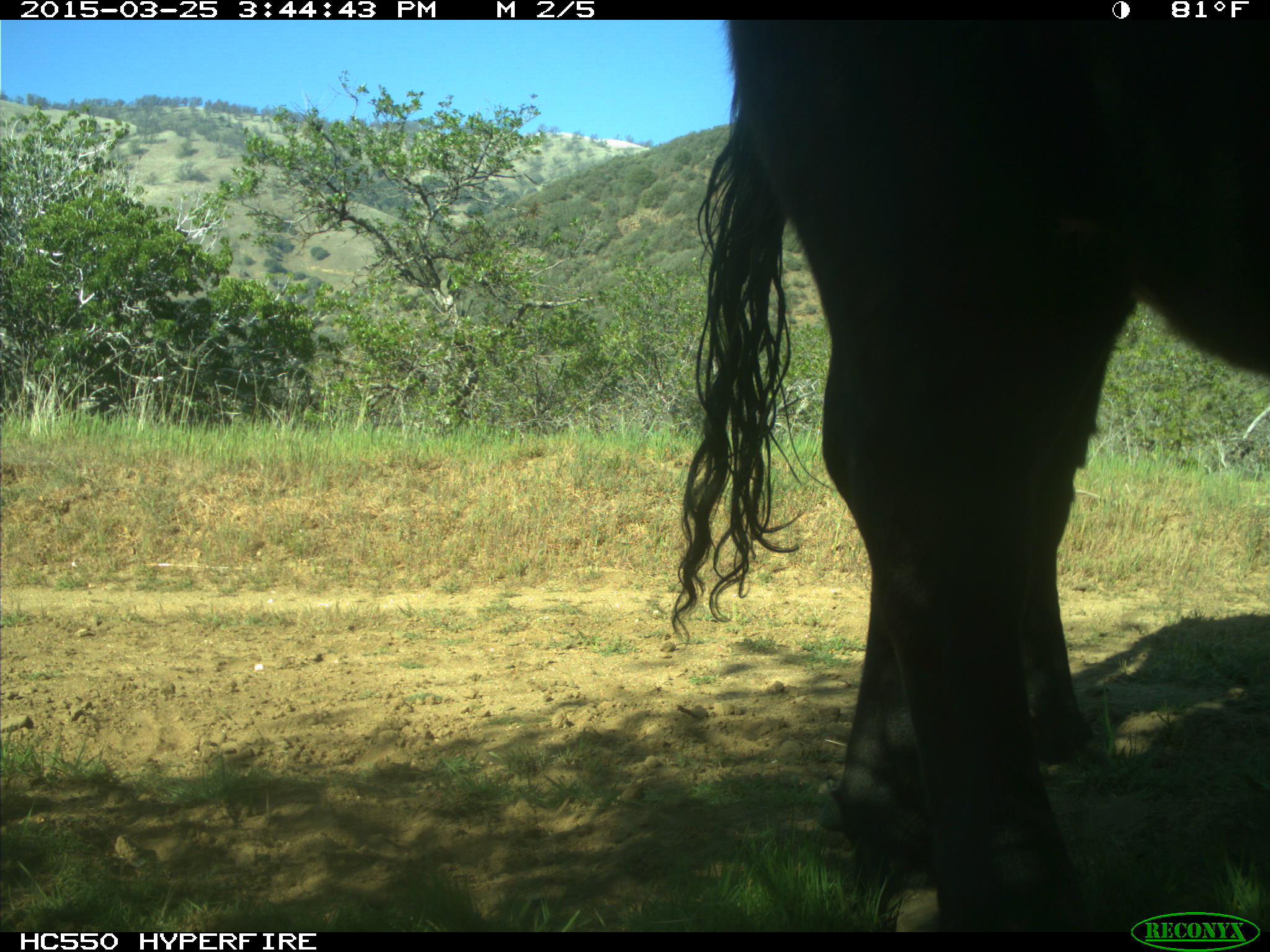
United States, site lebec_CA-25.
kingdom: Animalia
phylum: Chordata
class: Mammalia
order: Artiodactyla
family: Bovidae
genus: Bos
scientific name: Bos taurus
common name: domestic cow